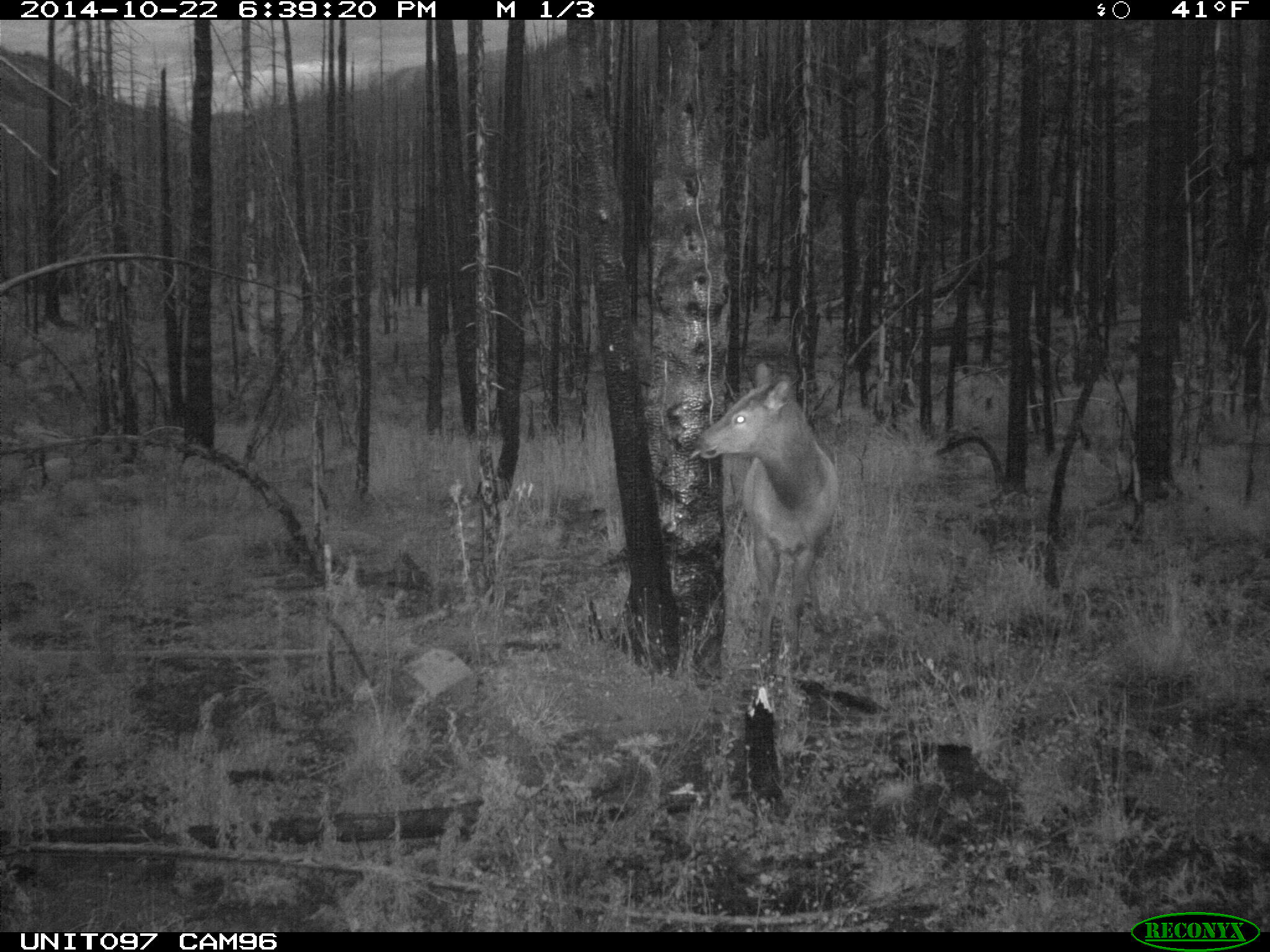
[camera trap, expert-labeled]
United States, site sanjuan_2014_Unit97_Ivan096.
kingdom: Animalia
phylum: Chordata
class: Mammalia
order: Artiodactyla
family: Cervidae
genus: Cervus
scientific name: Cervus elaphus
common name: red deer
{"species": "Cervus elaphus (red deer)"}